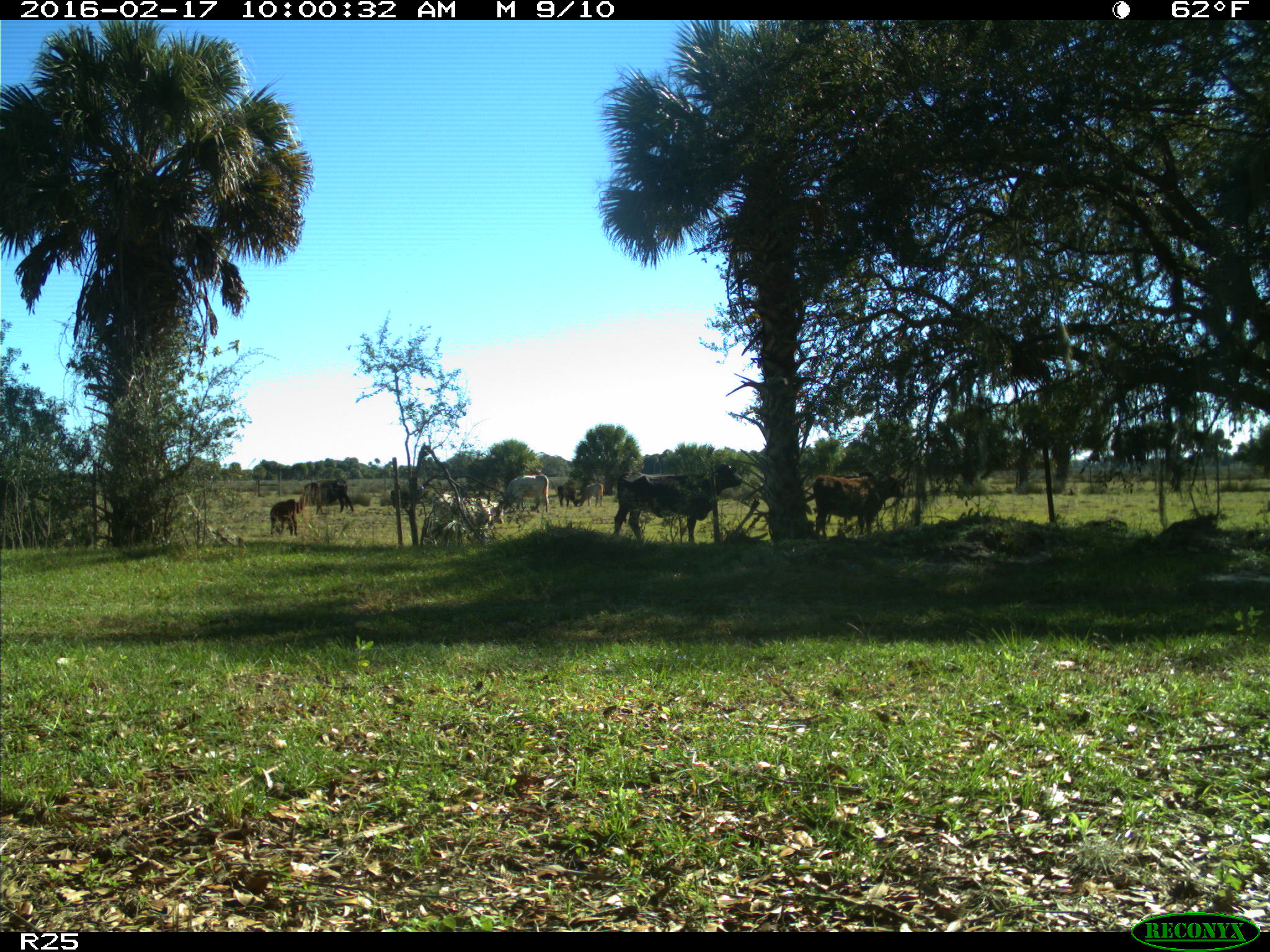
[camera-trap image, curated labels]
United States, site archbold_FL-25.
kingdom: Animalia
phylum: Chordata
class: Mammalia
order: Artiodactyla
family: Bovidae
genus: Bos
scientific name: Bos taurus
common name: domestic cow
Bos taurus (domestic cow).